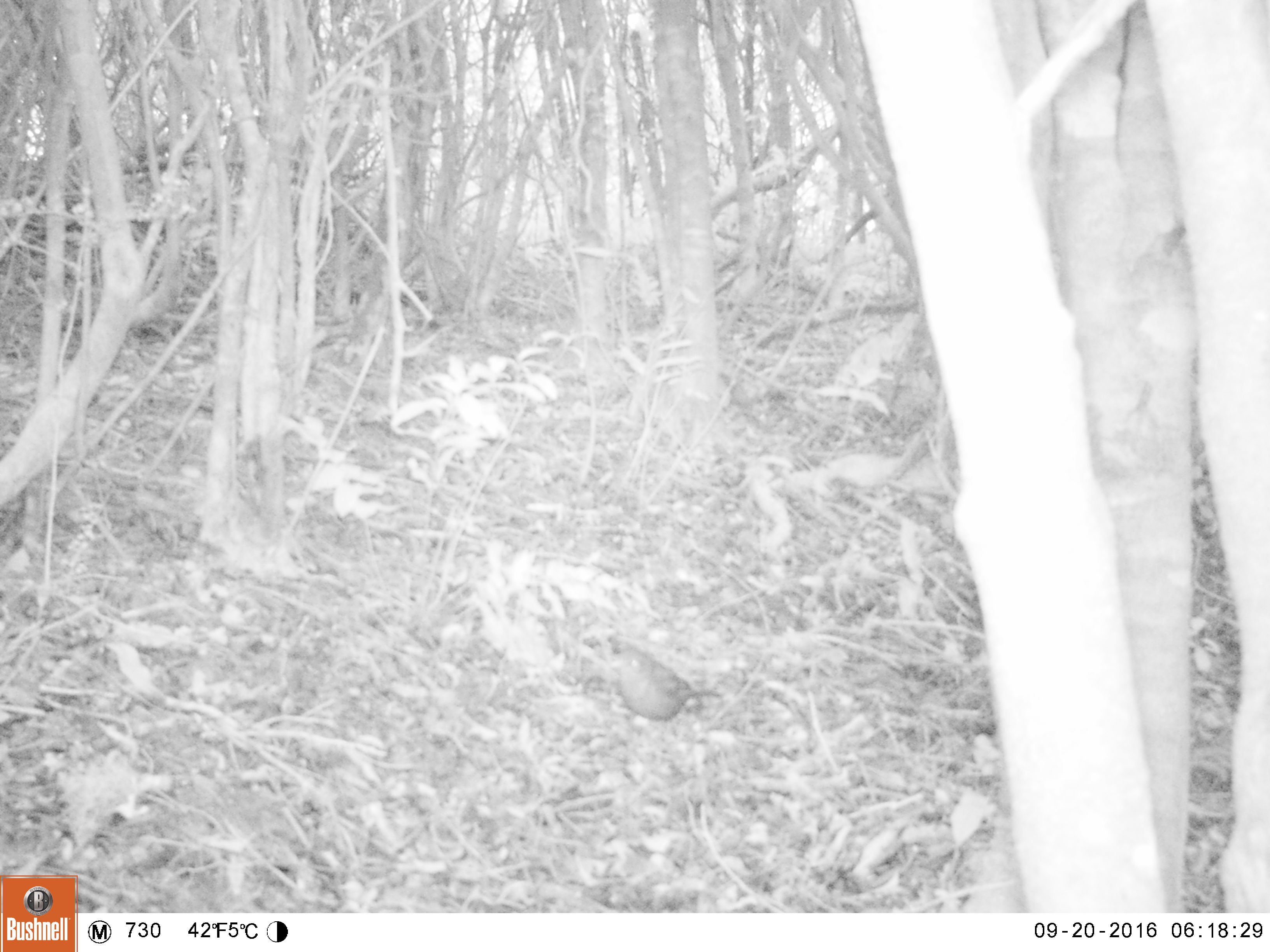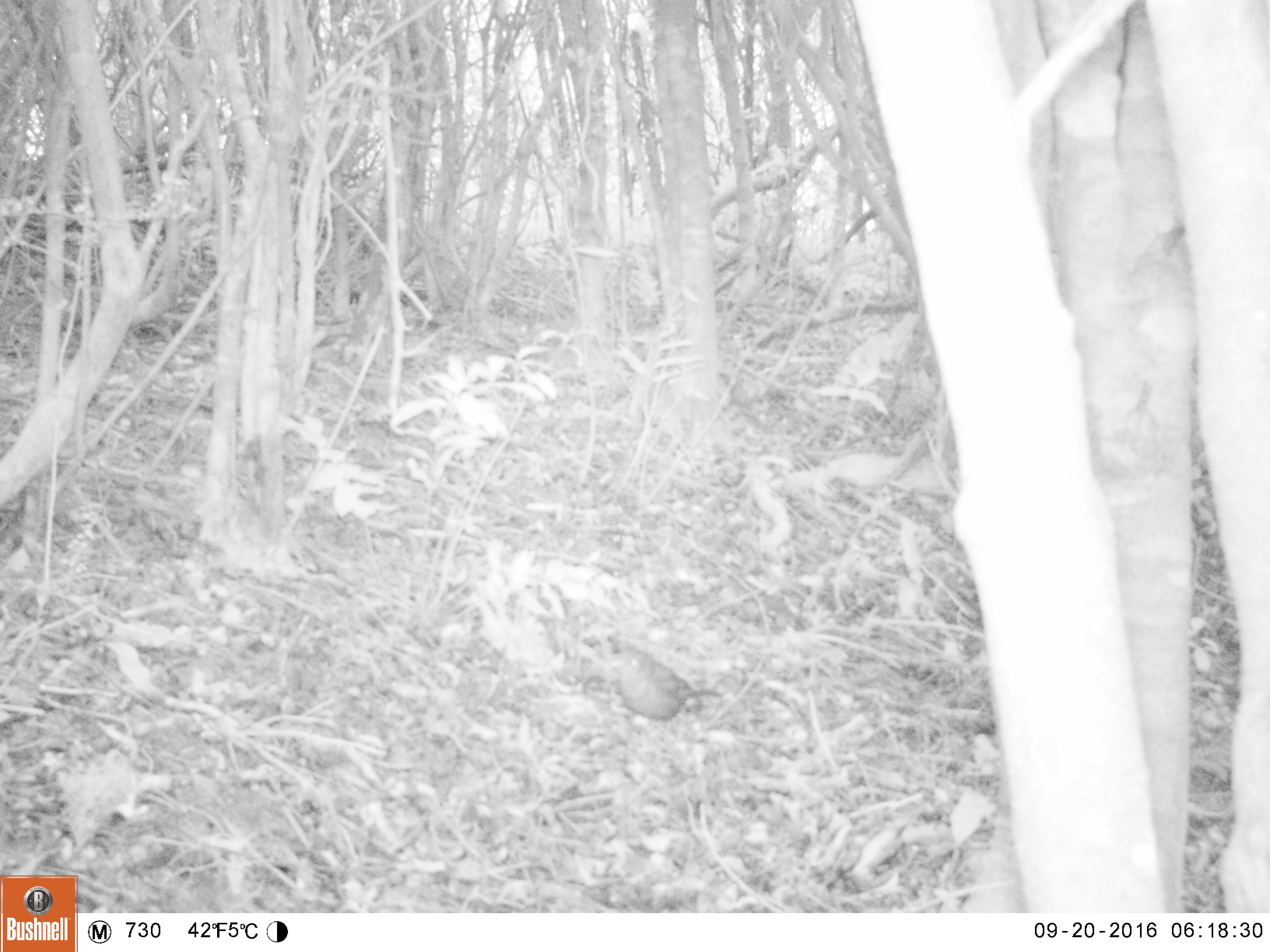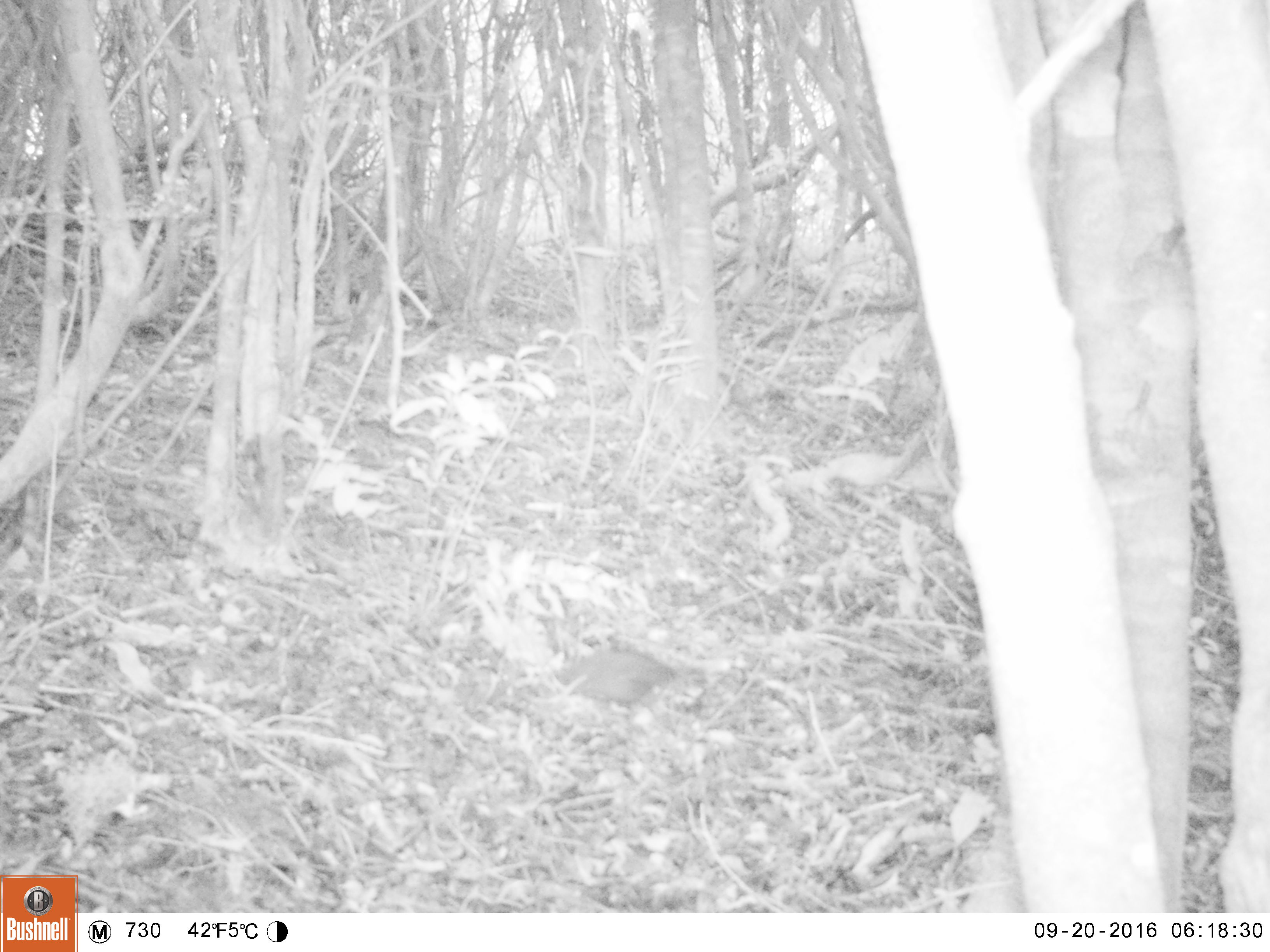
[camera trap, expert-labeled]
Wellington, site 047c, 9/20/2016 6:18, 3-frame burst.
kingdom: Animalia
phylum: Chordata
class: Aves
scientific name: Aves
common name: bird